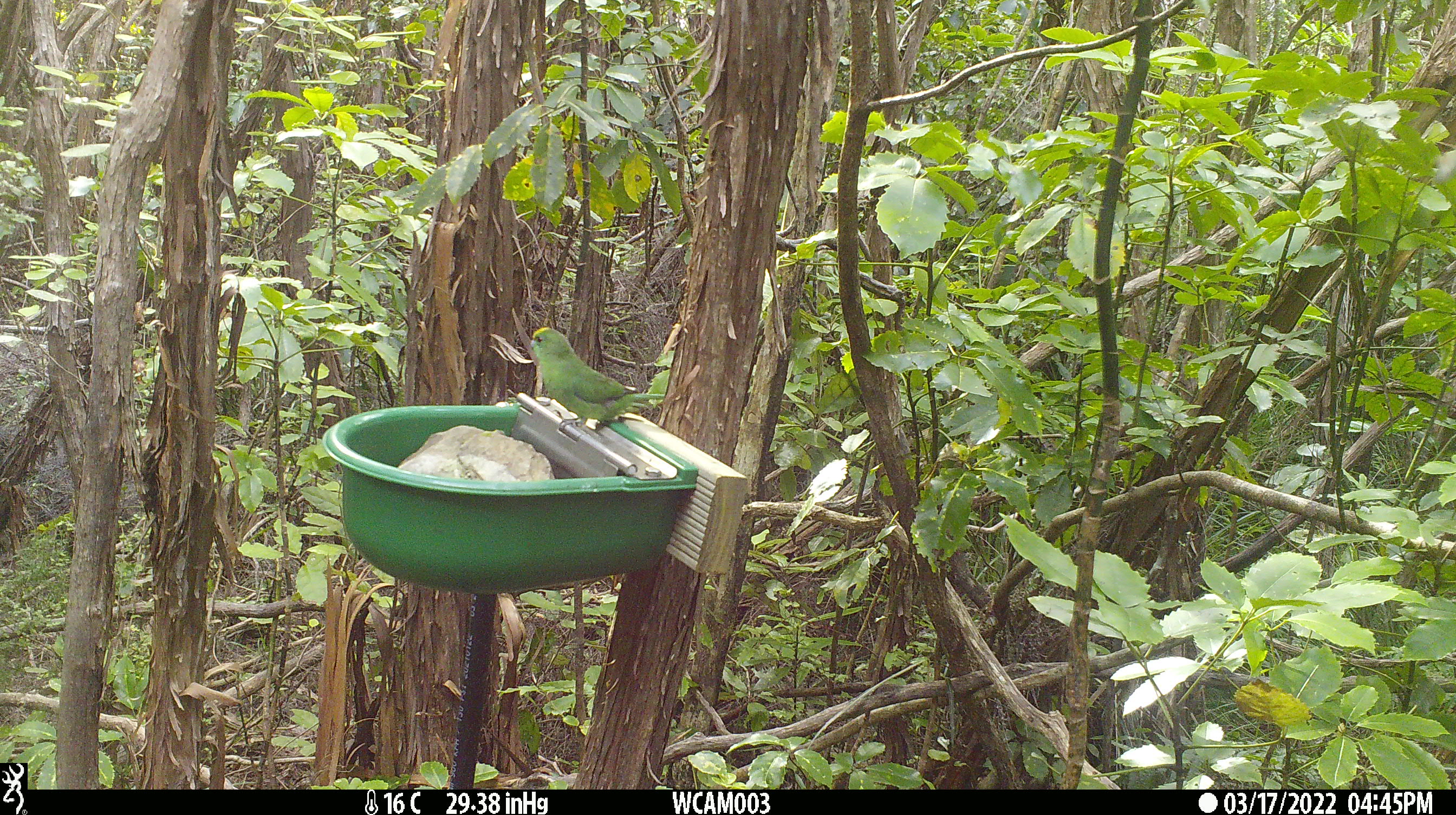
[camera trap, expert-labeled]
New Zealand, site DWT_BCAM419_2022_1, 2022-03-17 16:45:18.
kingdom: Animalia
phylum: Chordata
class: Aves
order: Psittaciformes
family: Psittaculidae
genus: Cyanoramphus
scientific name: Cyanoramphus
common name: parakeet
Parakeet (Cyanoramphus).